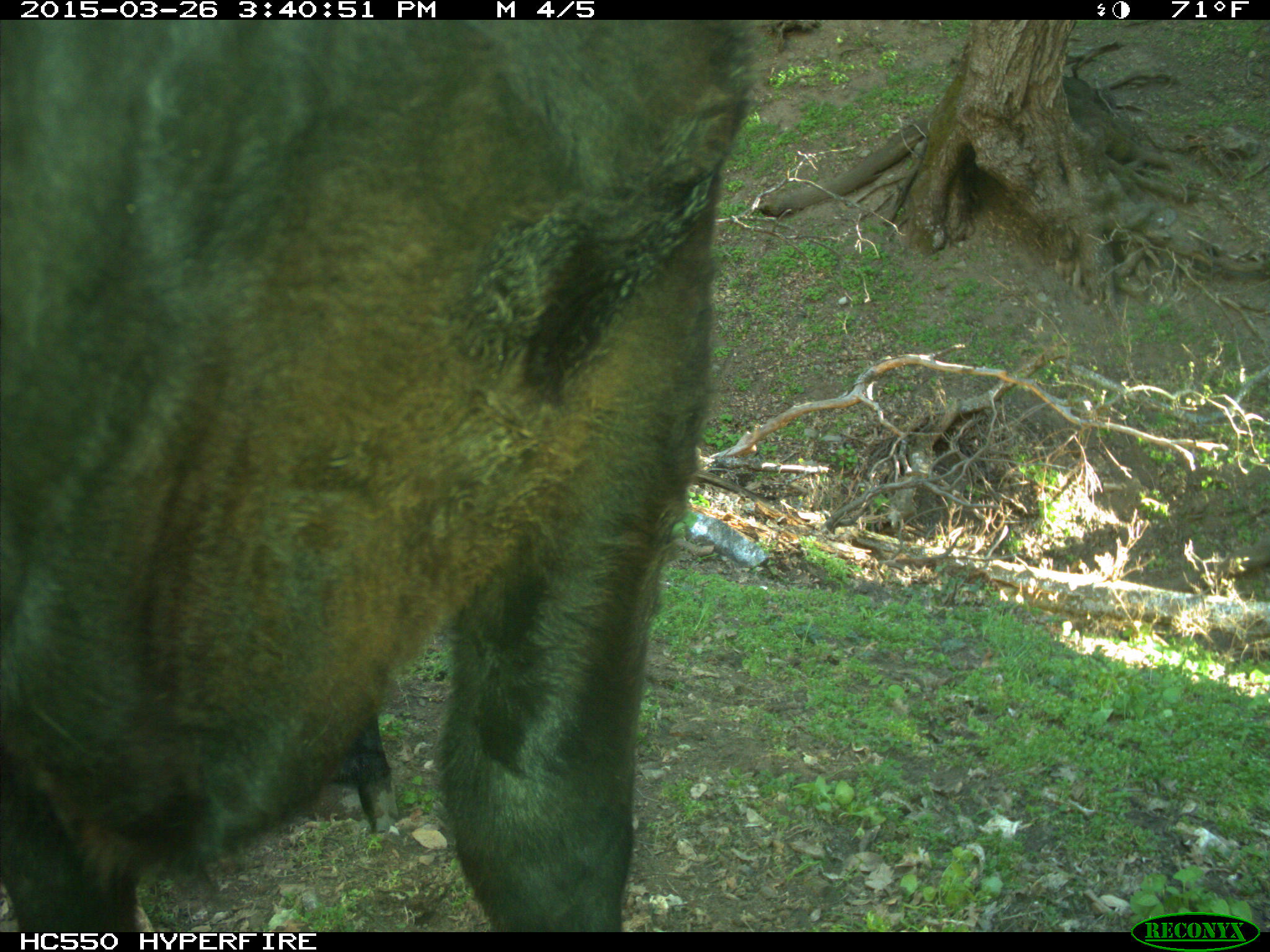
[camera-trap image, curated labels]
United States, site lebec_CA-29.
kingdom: Animalia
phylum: Chordata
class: Mammalia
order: Artiodactyla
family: Bovidae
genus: Bos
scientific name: Bos taurus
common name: domestic cow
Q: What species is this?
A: Bos taurus (domestic cow).